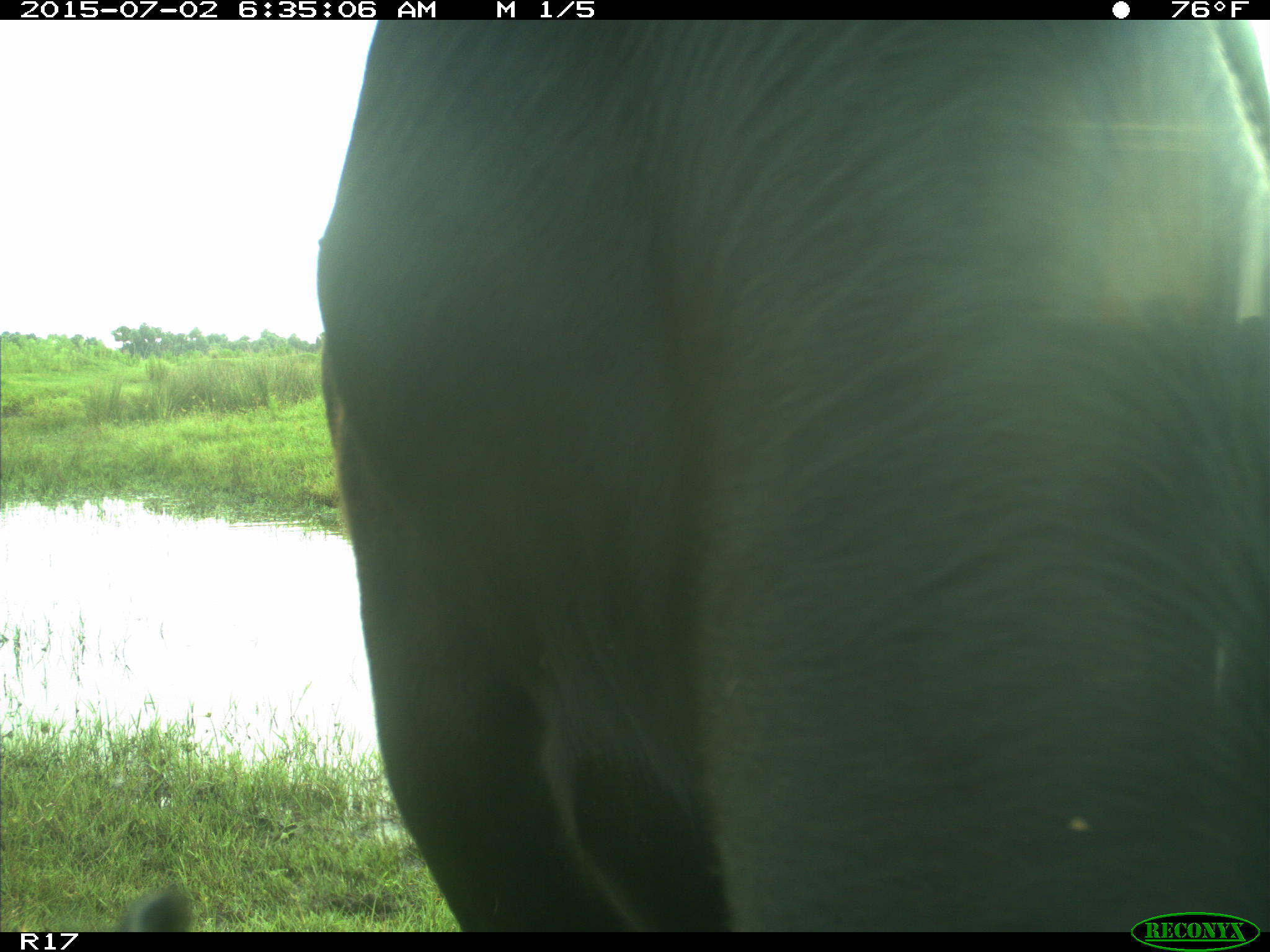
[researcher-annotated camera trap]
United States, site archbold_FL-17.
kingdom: Animalia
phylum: Chordata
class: Mammalia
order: Artiodactyla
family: Bovidae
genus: Bos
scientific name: Bos taurus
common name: domestic cow